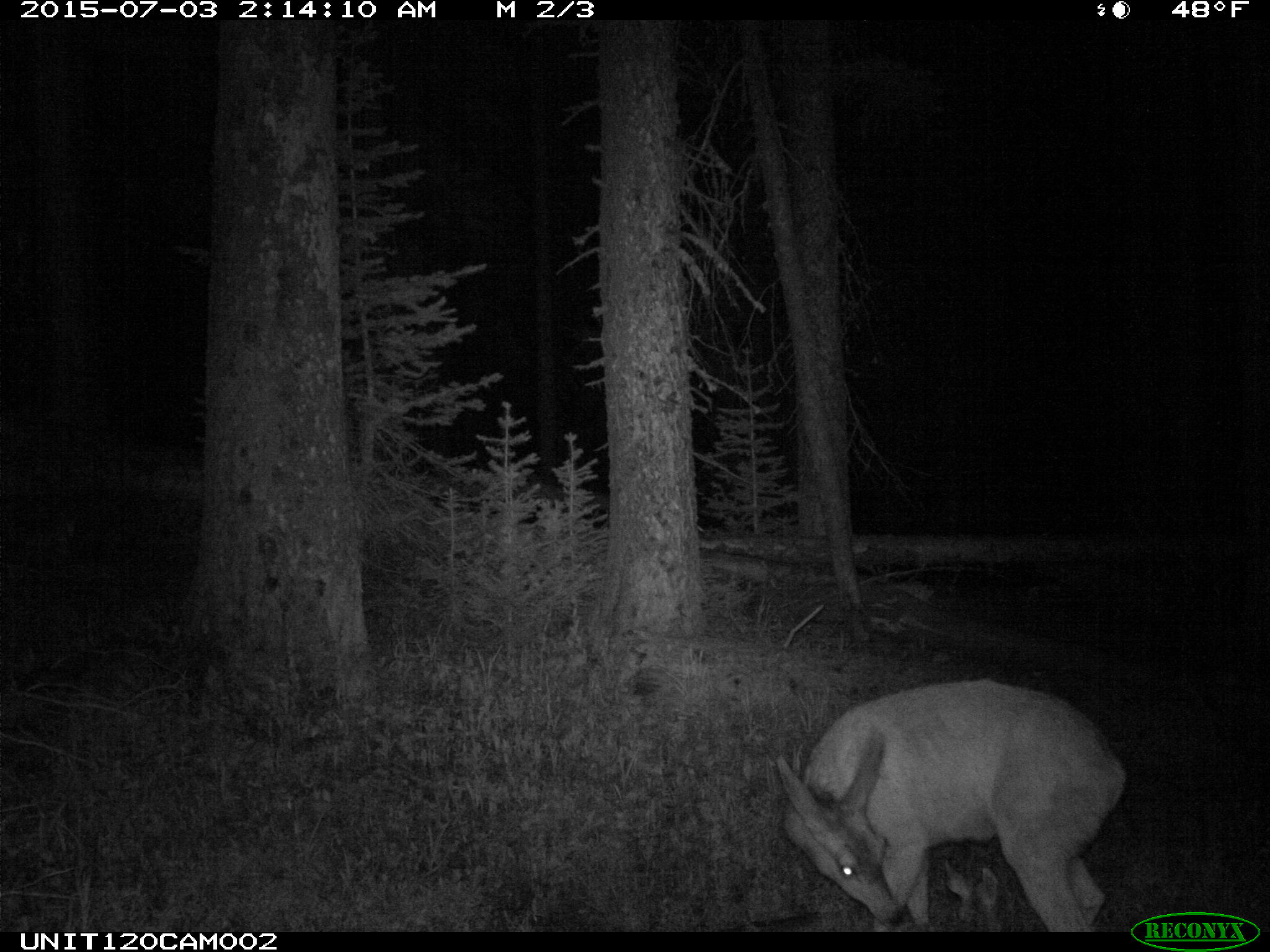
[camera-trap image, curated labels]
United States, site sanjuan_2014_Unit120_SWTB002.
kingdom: Animalia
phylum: Chordata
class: Mammalia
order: Artiodactyla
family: Cervidae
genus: Odocoileus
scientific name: Odocoileus hemionus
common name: mule deer